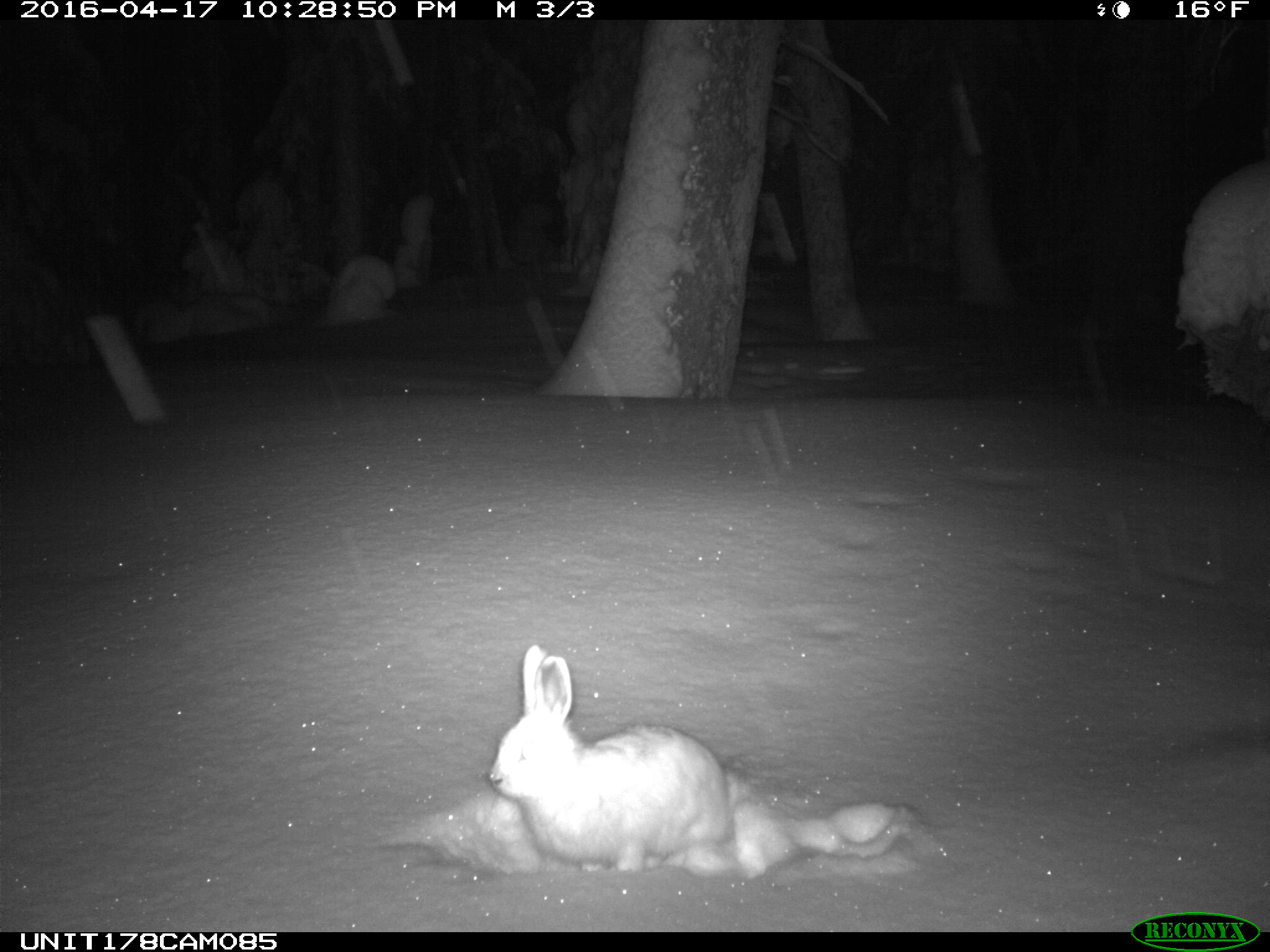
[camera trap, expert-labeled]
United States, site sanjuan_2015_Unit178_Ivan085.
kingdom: Animalia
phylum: Chordata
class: Mammalia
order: Lagomorpha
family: Leporidae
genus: Lepus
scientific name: Lepus americanus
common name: snowshoe hare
Lepus americanus (snowshoe hare).